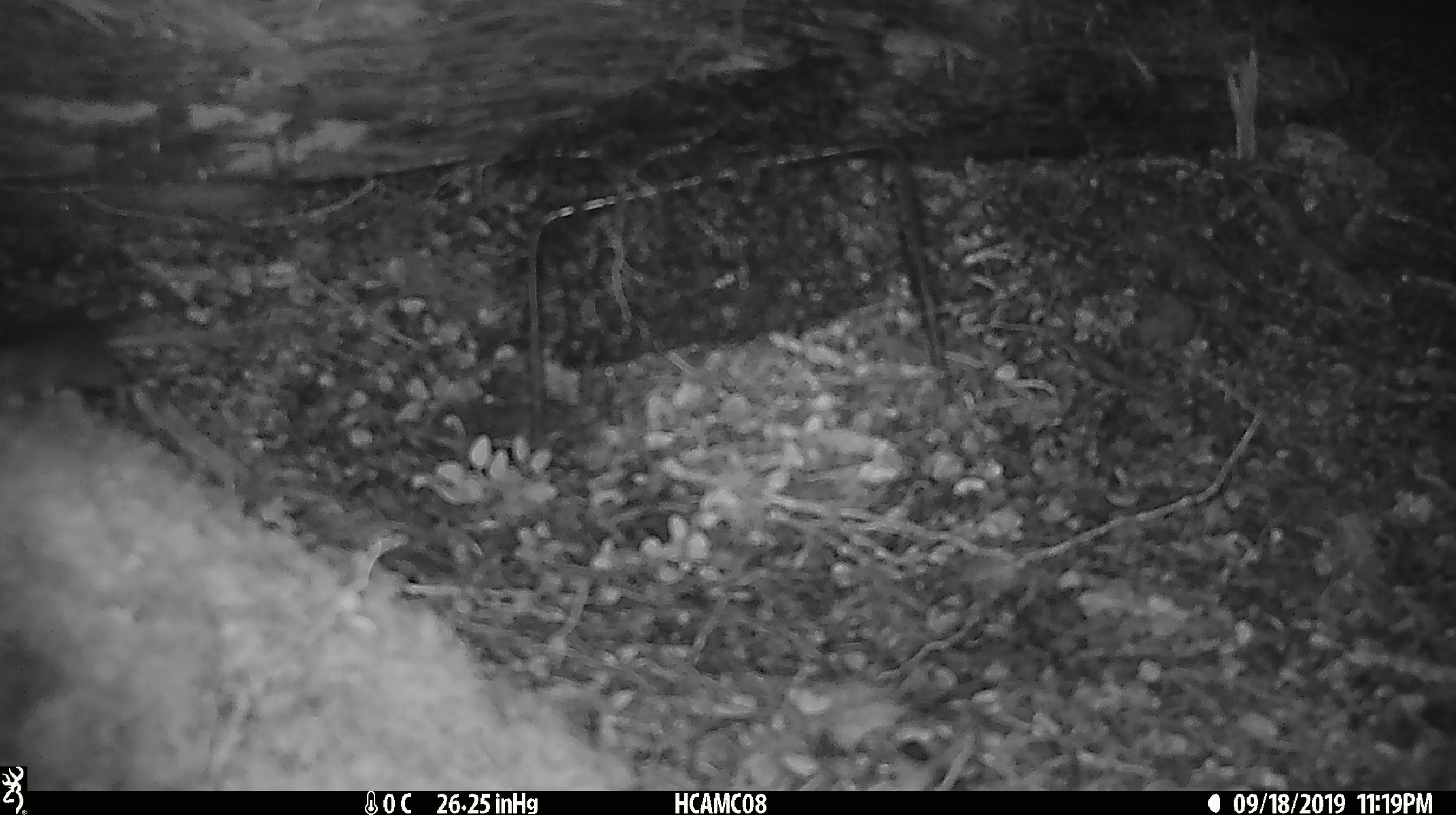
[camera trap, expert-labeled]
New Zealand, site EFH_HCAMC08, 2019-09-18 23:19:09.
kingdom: Animalia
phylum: Chordata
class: Mammalia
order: Rodentia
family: Muridae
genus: Mus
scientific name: Mus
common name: mouse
Mouse (Mus).